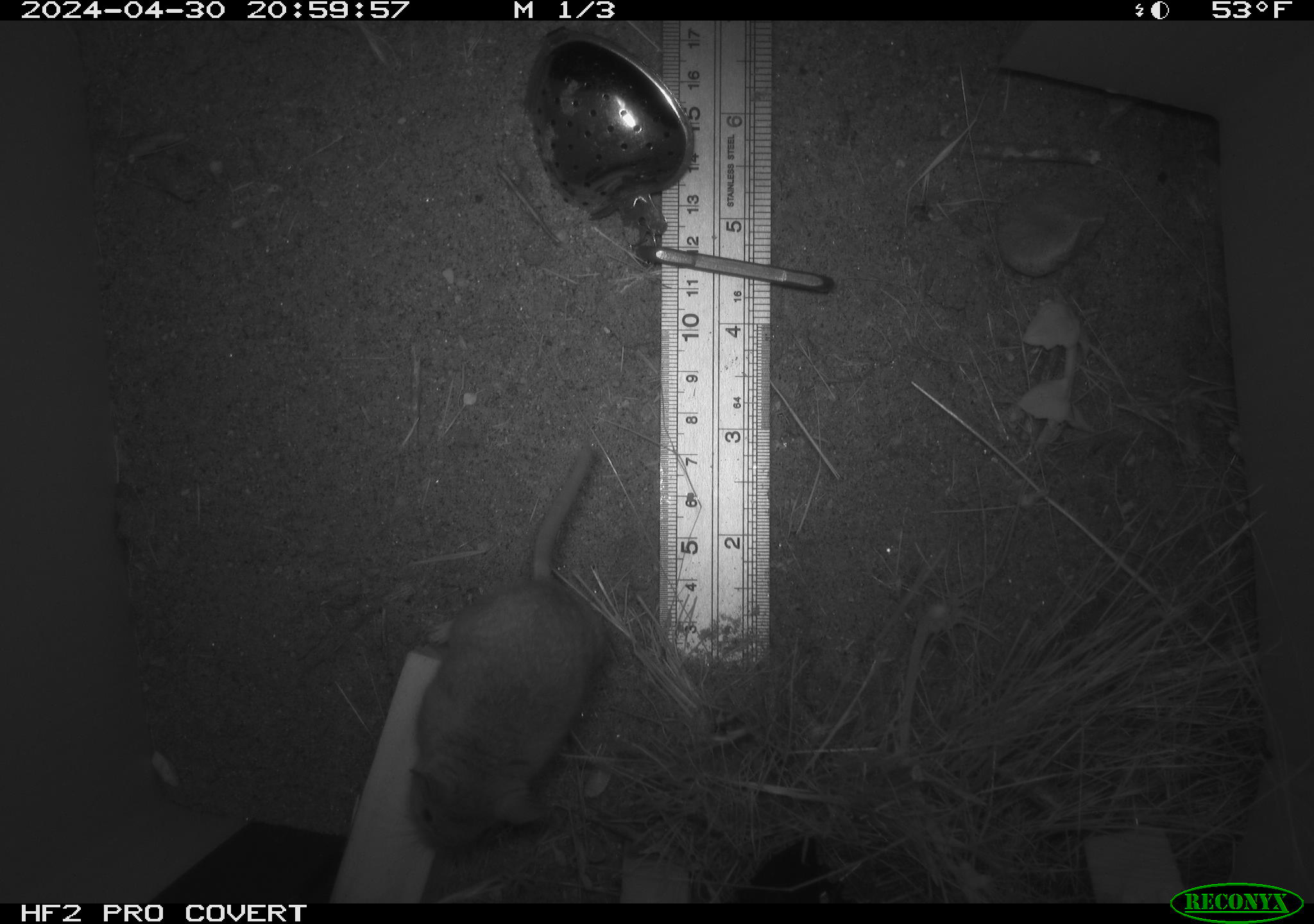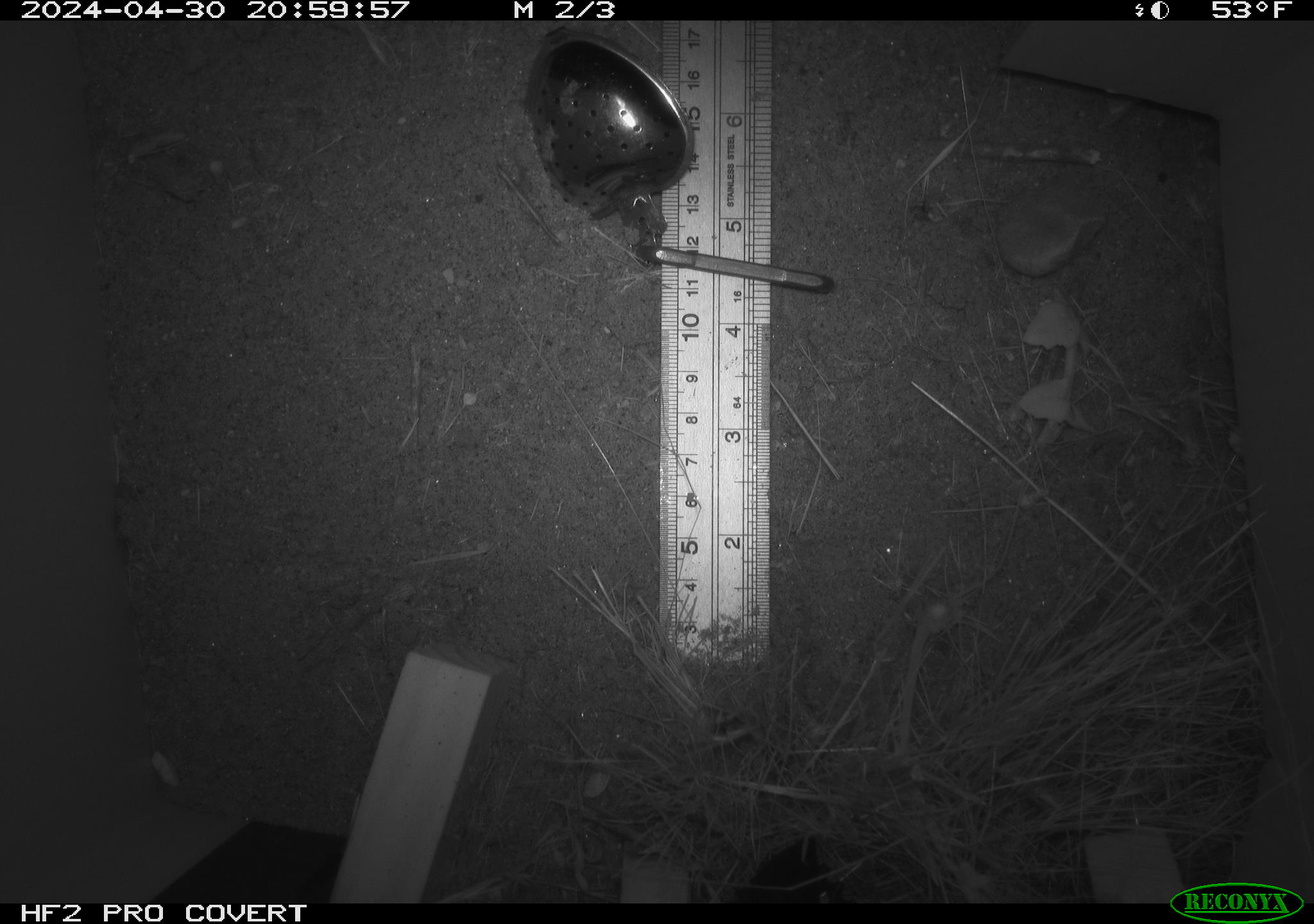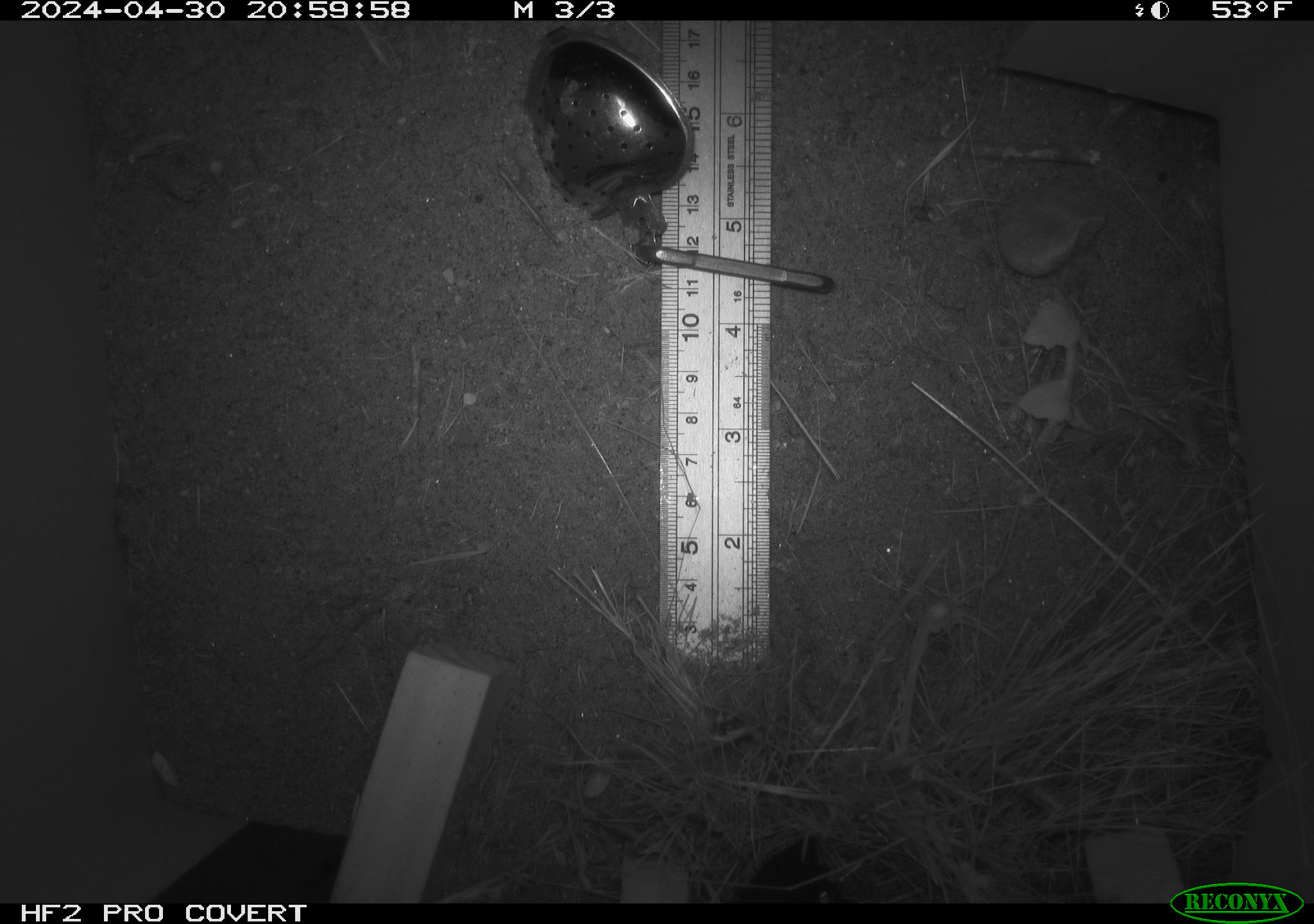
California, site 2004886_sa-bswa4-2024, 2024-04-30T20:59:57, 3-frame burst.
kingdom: Animalia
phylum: Chordata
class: Mammalia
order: Rodentia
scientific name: Rodentia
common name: mouse species